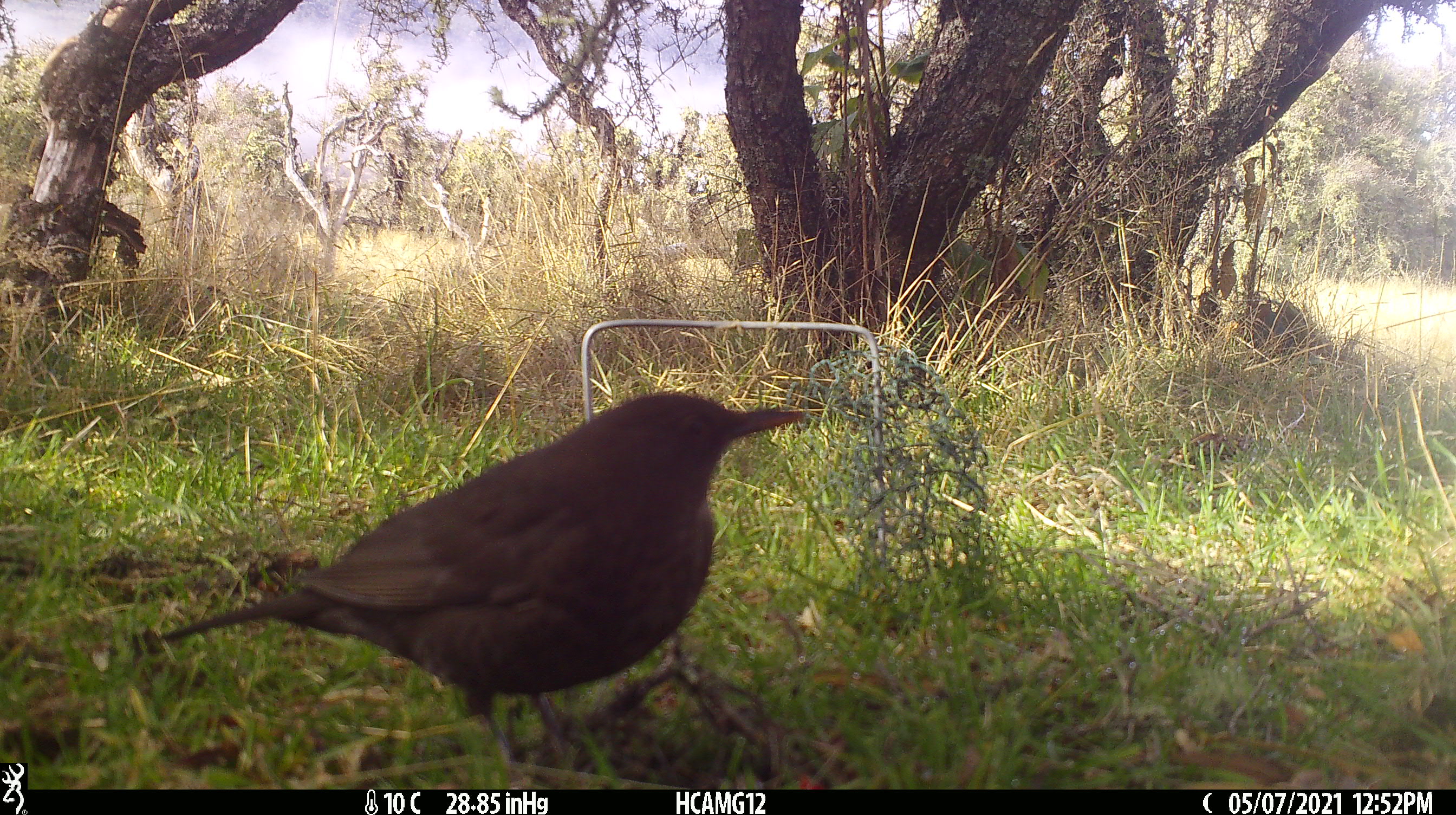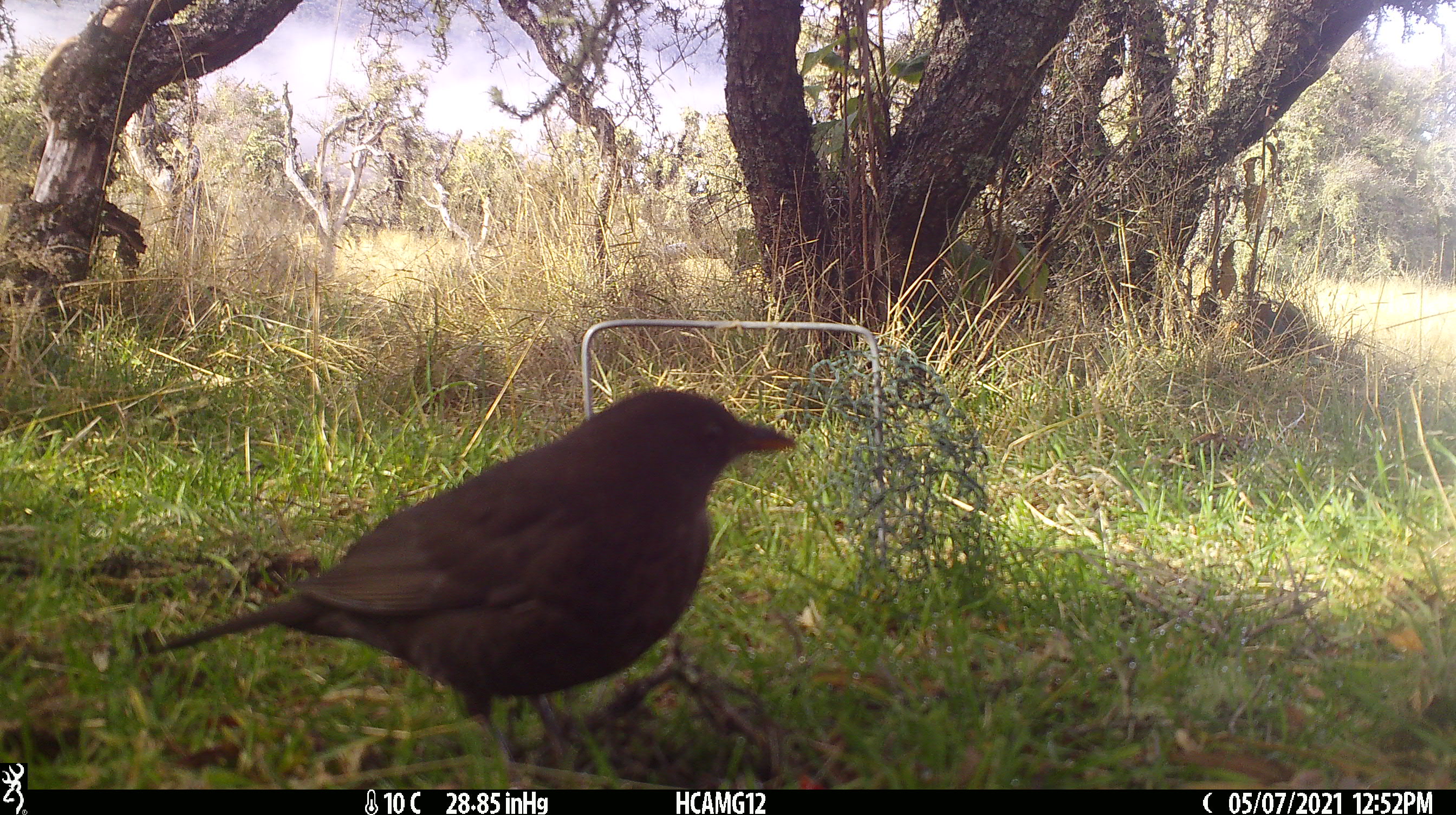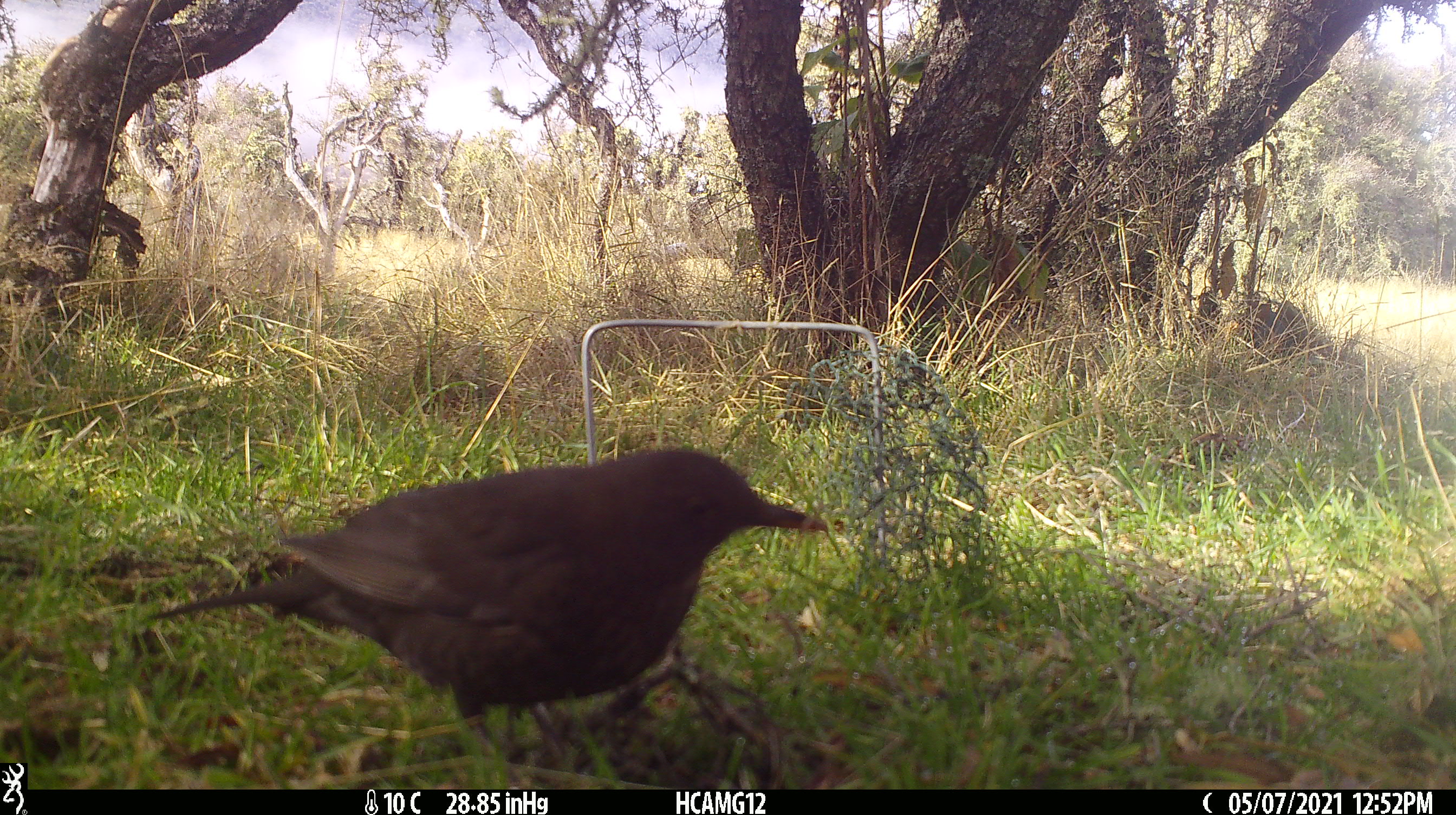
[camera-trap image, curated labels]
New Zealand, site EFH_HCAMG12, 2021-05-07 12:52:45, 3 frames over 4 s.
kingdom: Animalia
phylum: Chordata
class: Aves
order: Passeriformes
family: Turdidae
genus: Turdus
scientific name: Turdus merula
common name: eurasian blackbird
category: blackbird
Blackbird (eurasian blackbird) (Turdus merula).